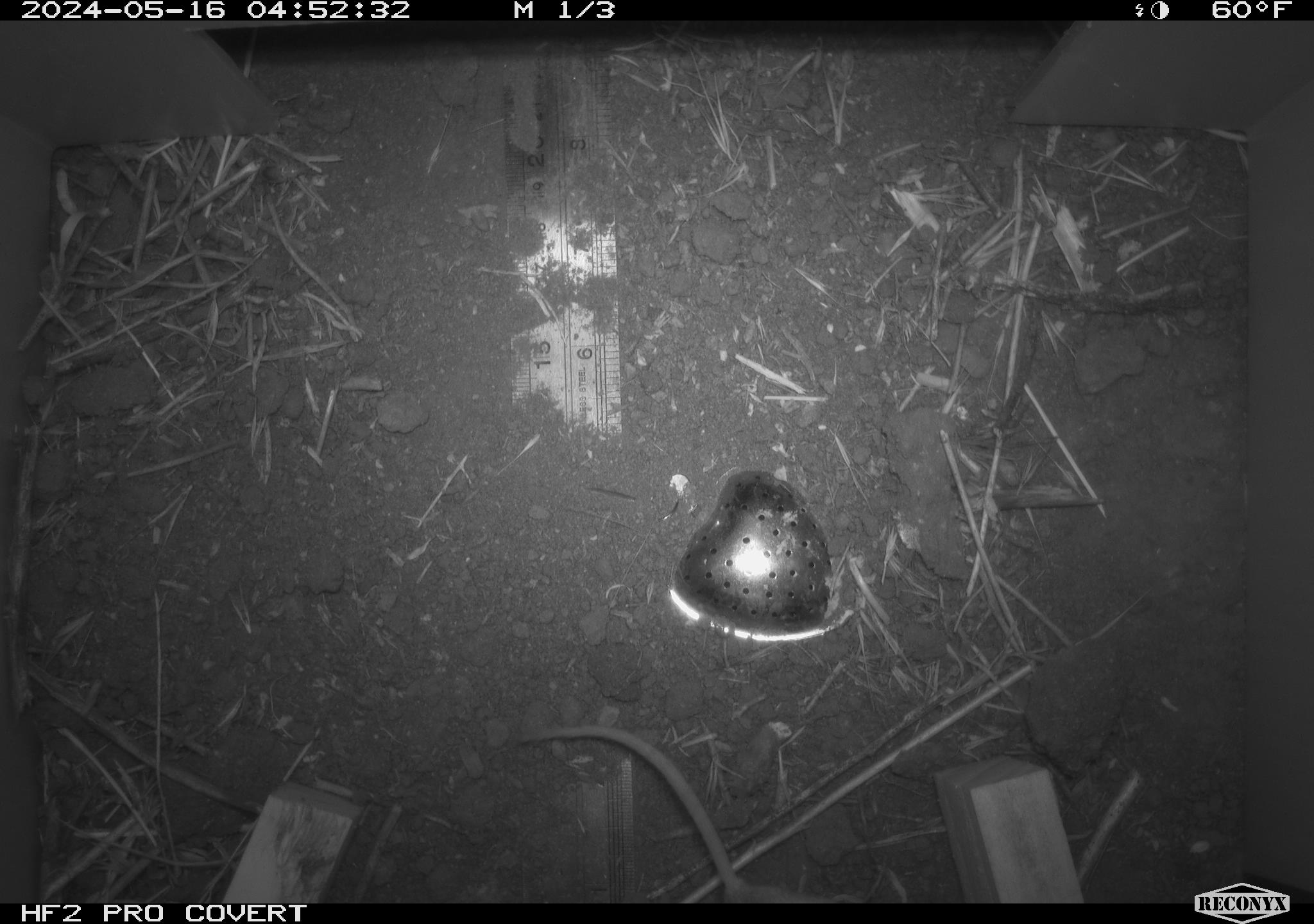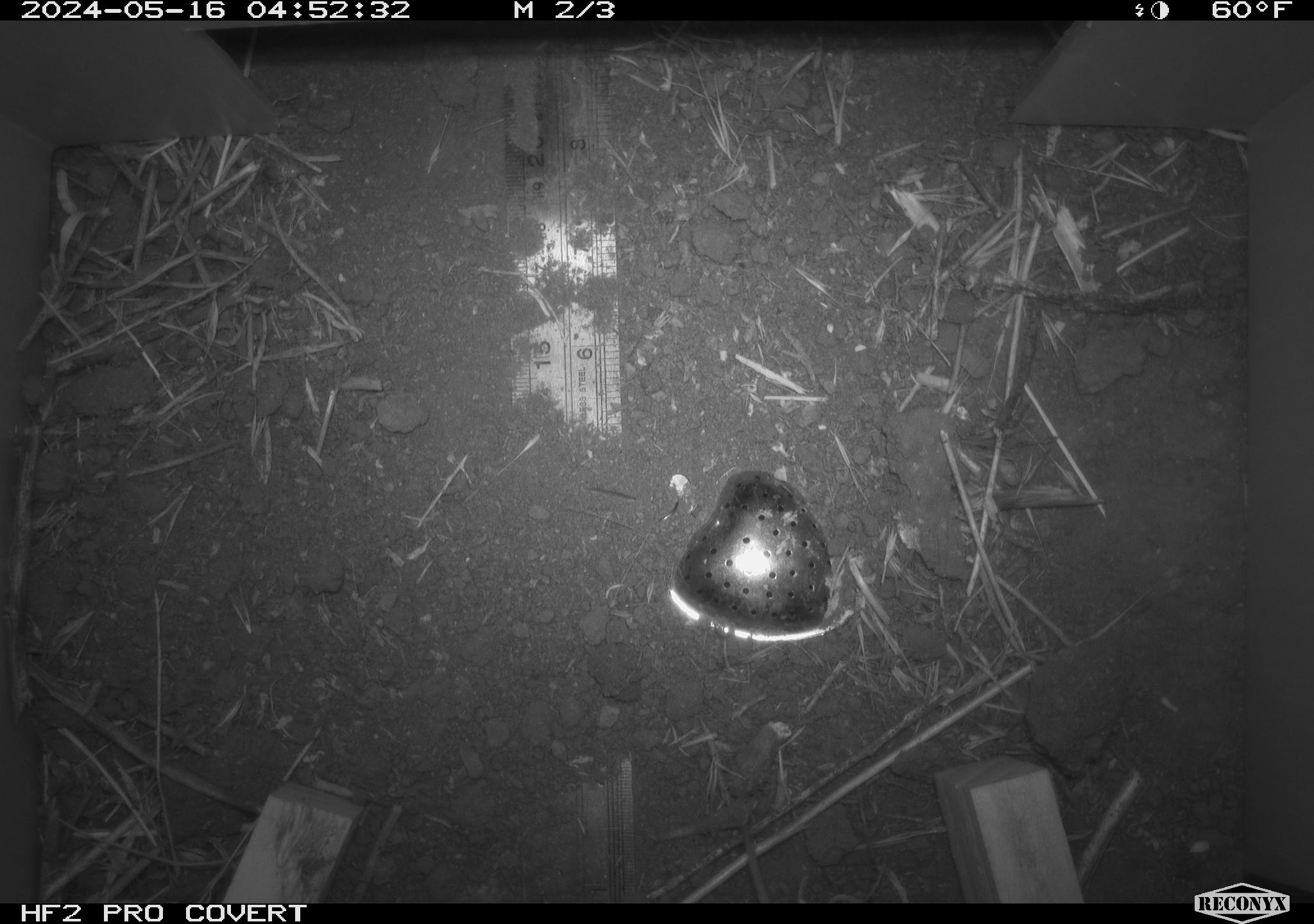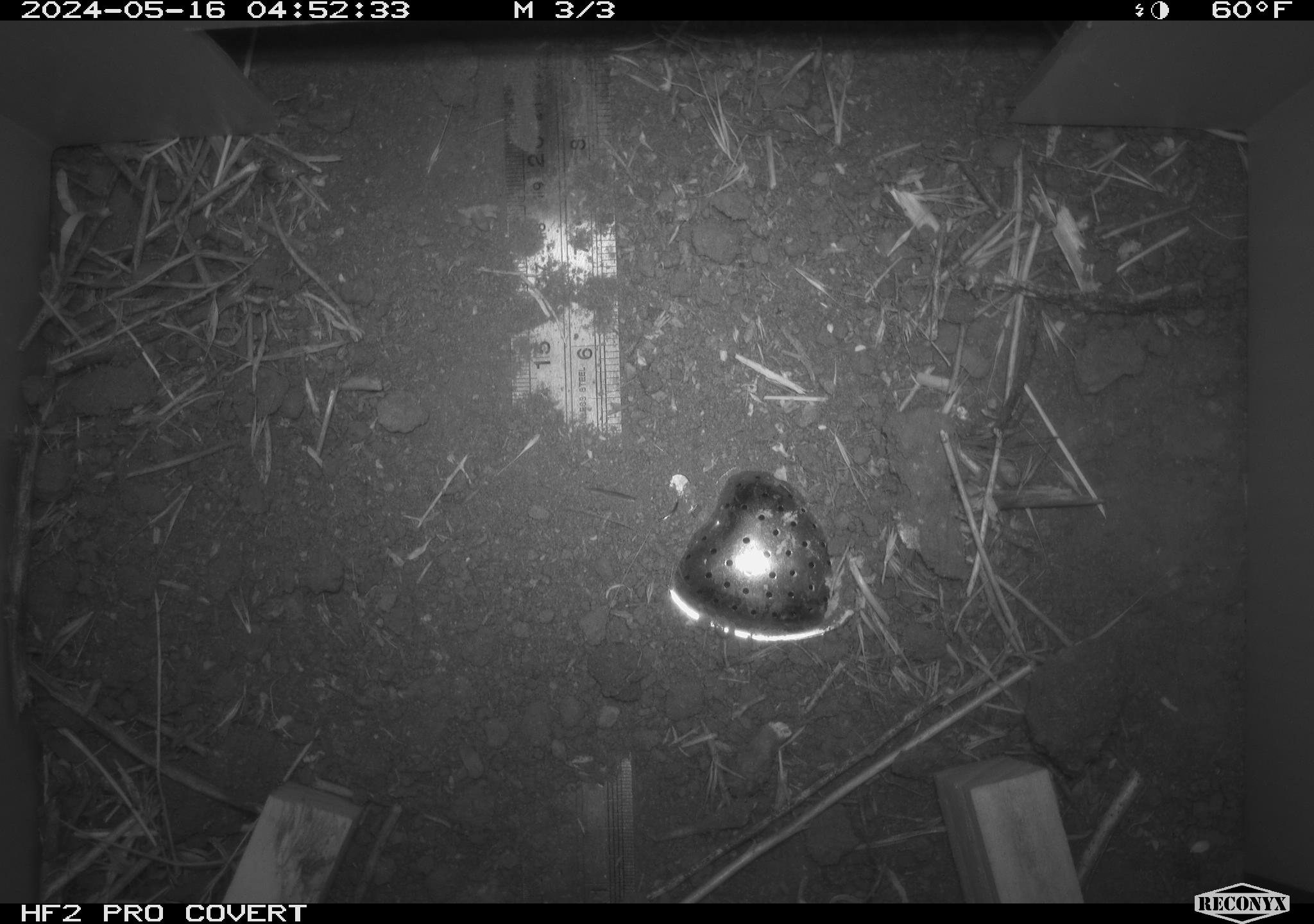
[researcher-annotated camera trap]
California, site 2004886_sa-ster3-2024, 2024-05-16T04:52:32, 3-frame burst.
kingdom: Animalia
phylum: Chordata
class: Mammalia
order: Rodentia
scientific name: Rodentia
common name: mouse species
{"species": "mouse species (Rodentia)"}